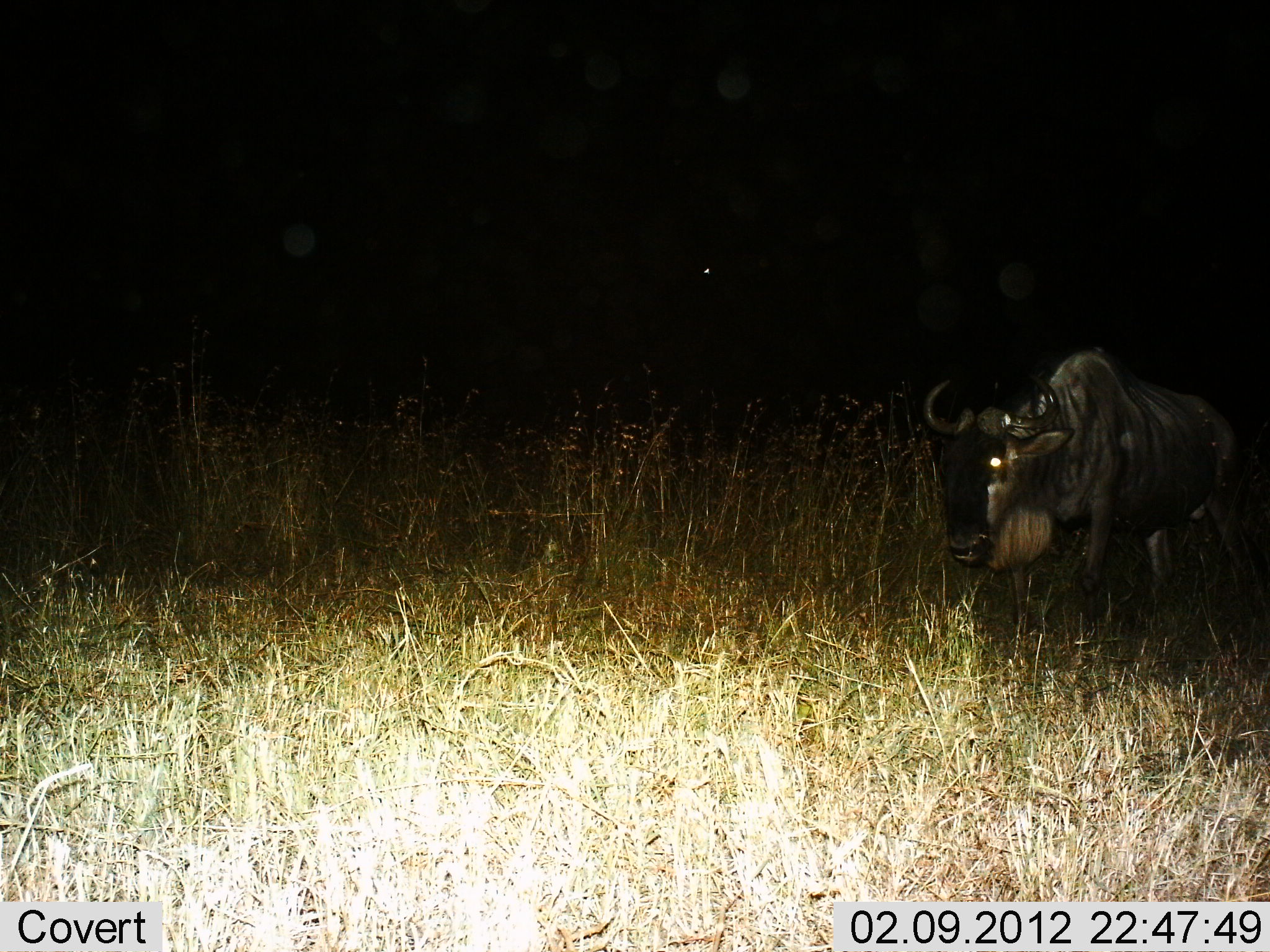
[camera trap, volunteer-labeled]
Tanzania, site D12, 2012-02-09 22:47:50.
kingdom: Animalia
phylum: Chordata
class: Mammalia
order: Artiodactyla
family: Bovidae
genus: Connochaetes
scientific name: Connochaetes taurinus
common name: blue wildebeest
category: wildebeest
Wildebeest (blue wildebeest) (Connochaetes taurinus), count 1. Behavior (volunteer vote fractions): standing 50%, resting 0%, moving 45%, interacting 0%. Young present (vote fraction): 0%. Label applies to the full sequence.